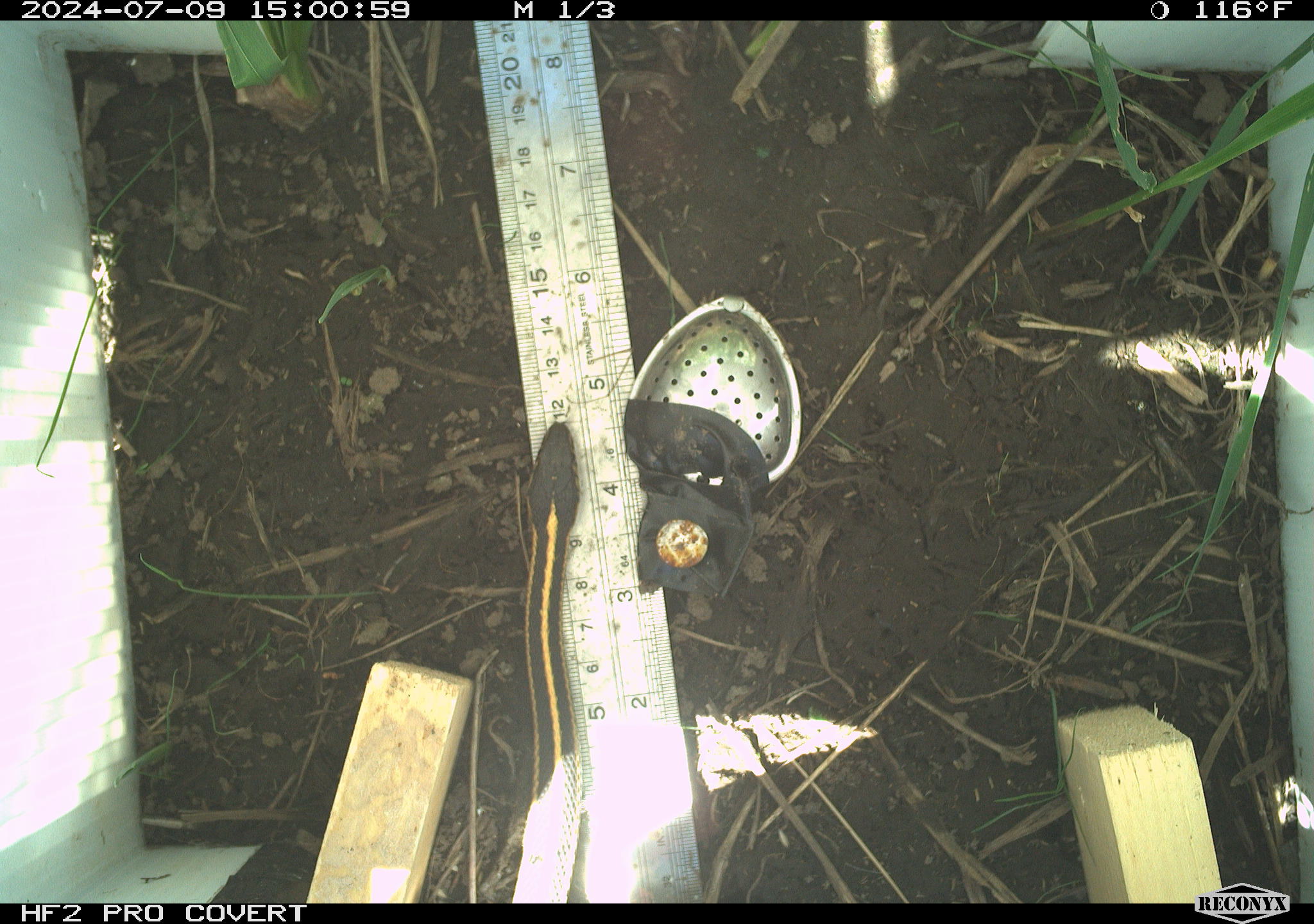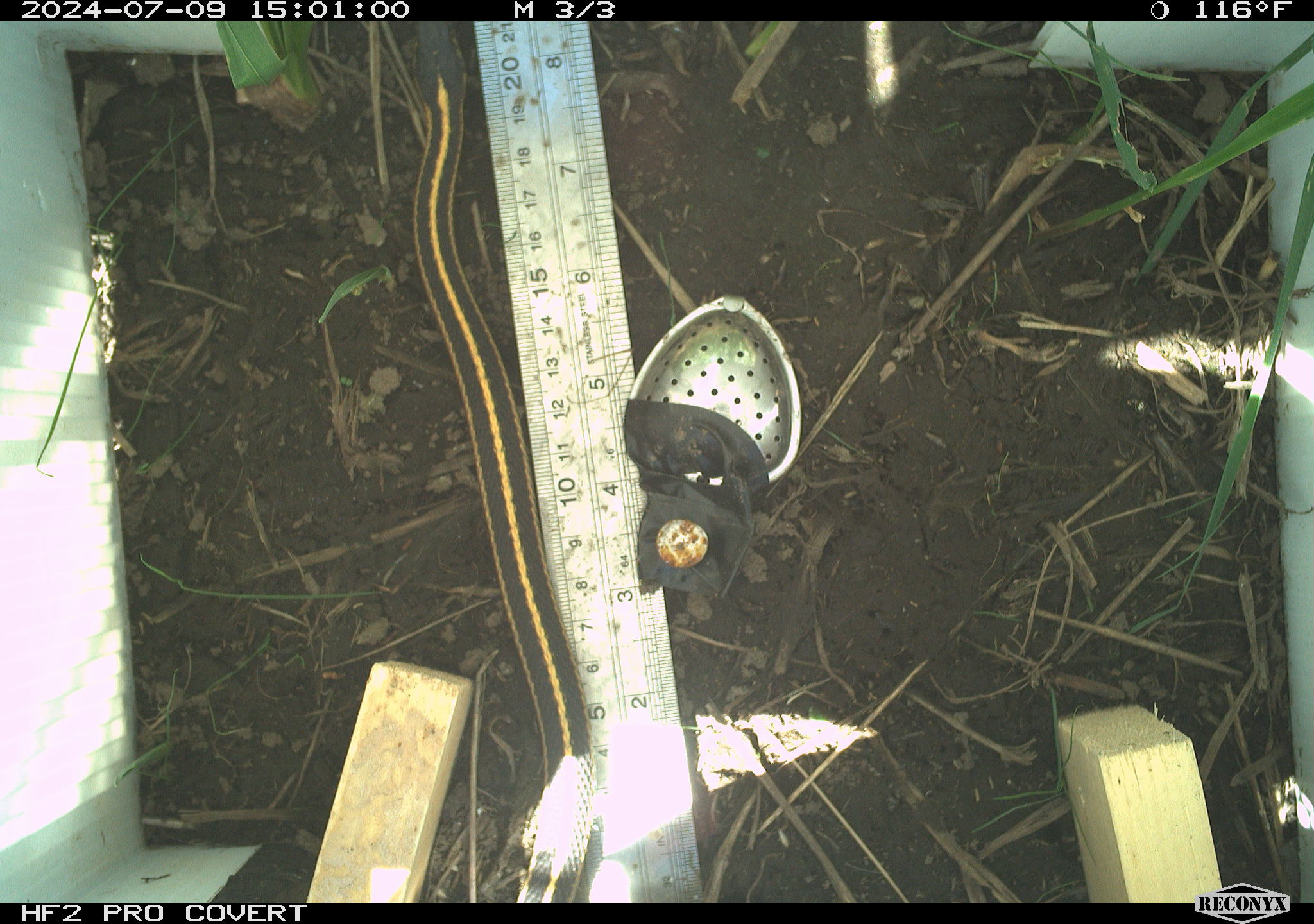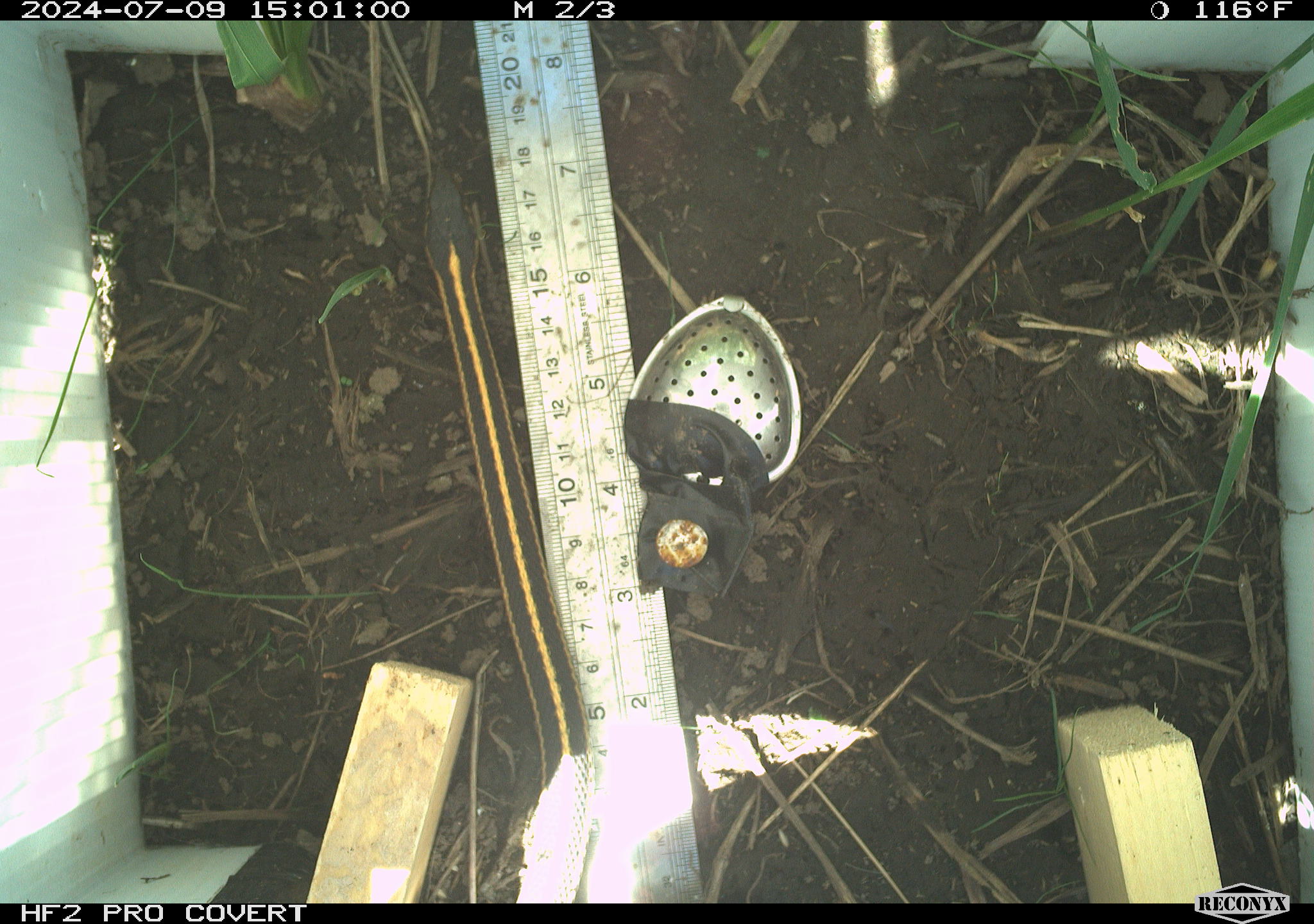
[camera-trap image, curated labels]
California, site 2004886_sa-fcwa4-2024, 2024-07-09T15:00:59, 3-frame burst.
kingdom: Animalia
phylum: Chordata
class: Reptilia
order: Squamata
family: Colubridae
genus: Thamnophis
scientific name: Thamnophis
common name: american gartersnakes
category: thamnophis species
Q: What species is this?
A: Thamnophis species (american gartersnakes) (Thamnophis).